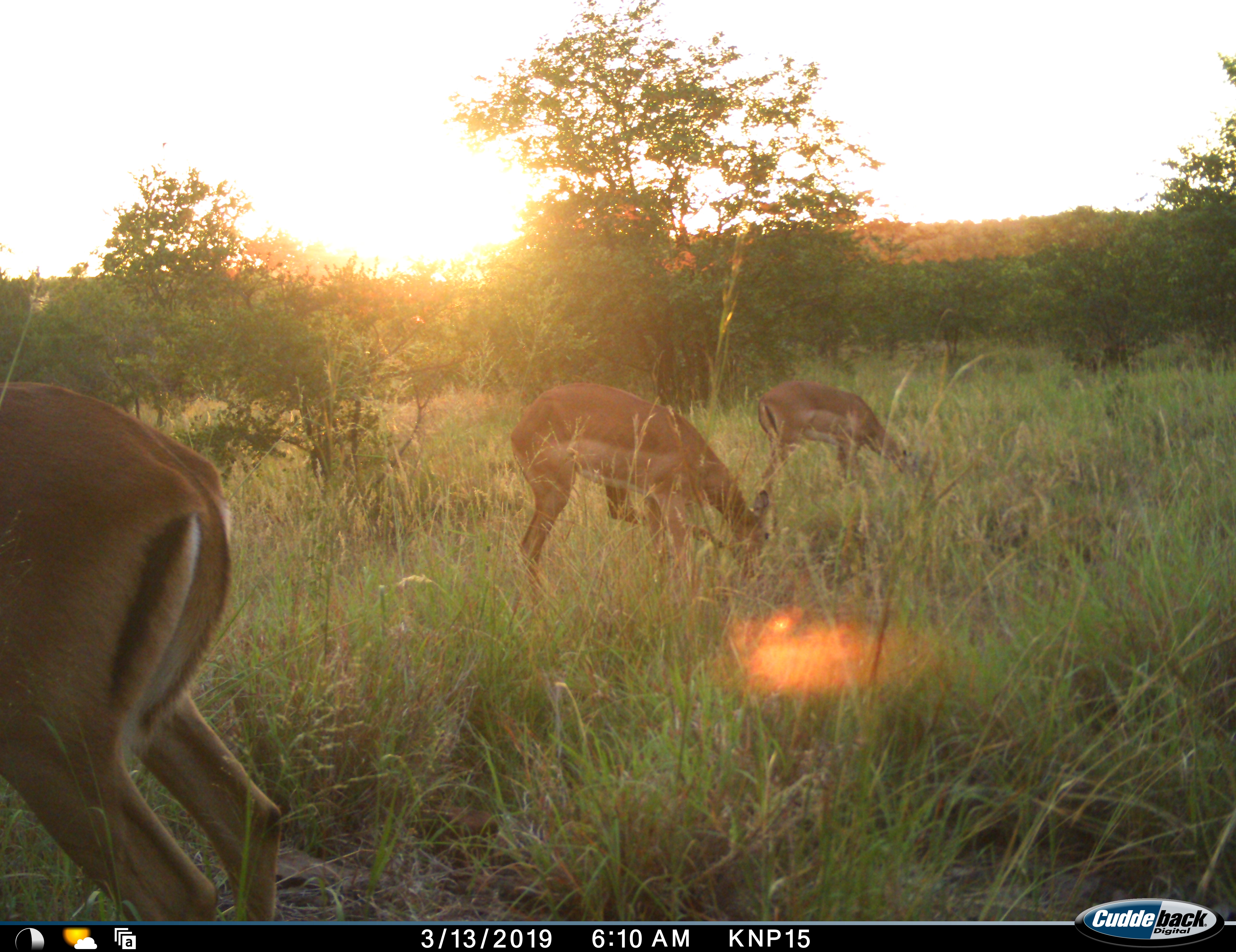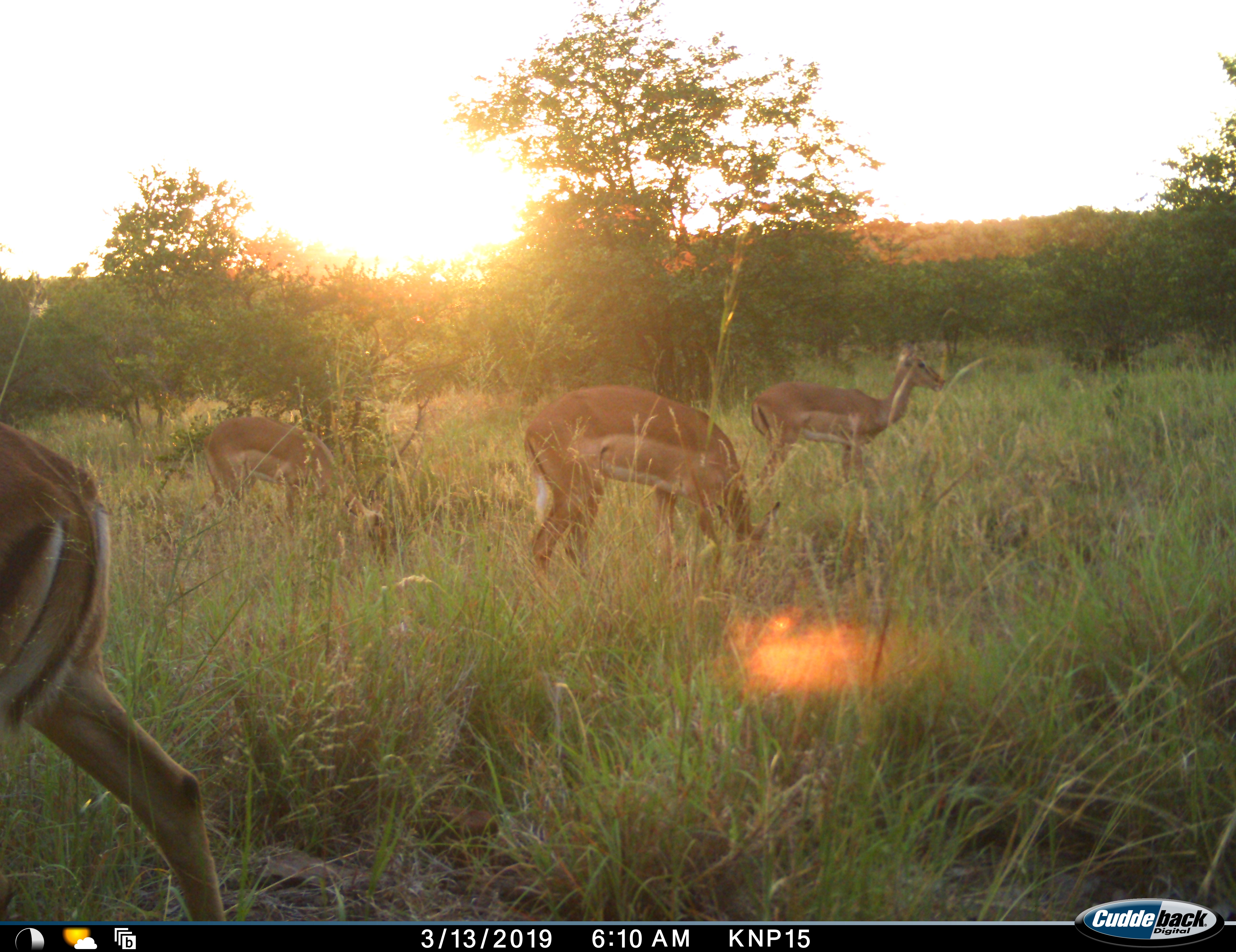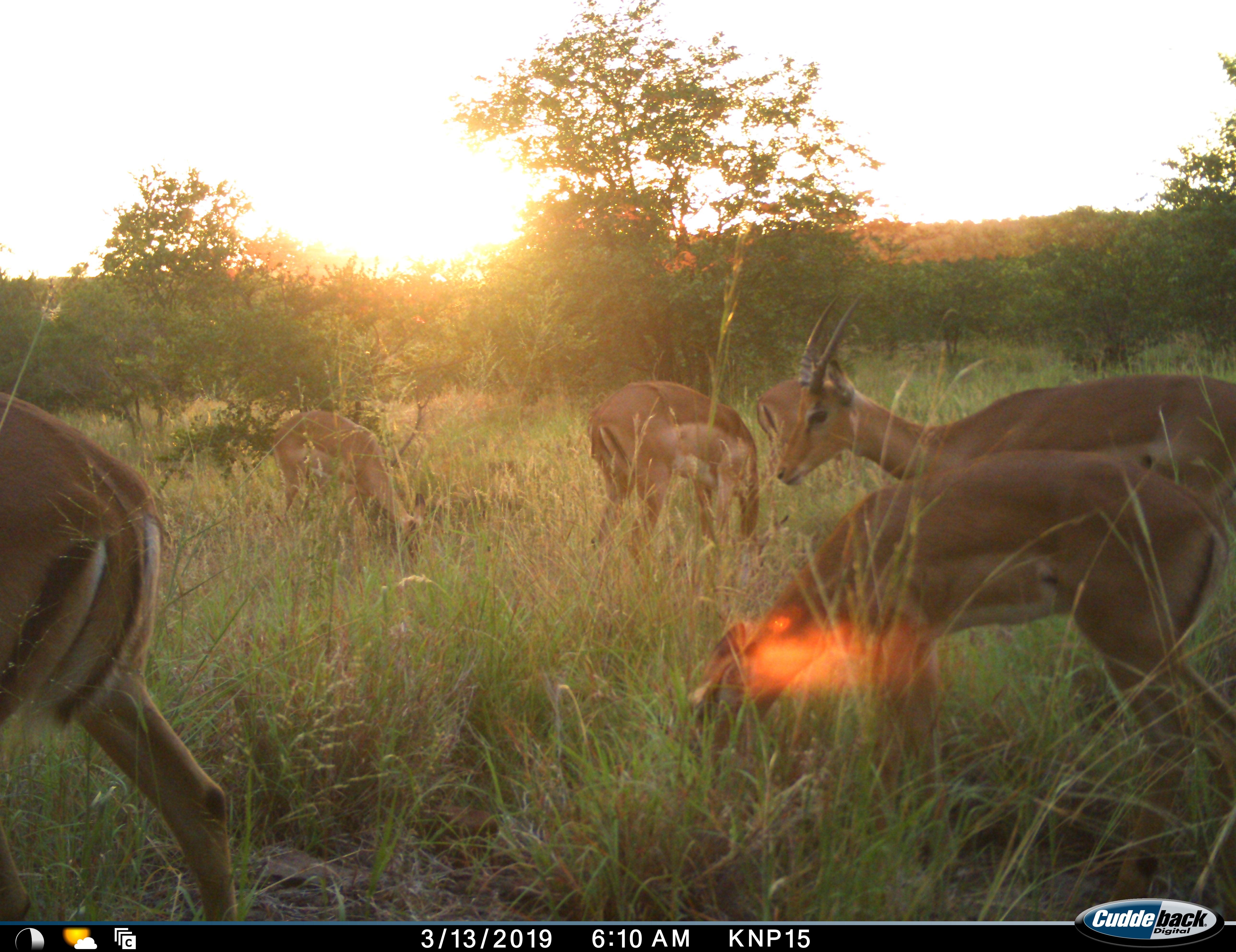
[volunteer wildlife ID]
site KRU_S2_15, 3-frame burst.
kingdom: Animalia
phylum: Chordata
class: Mammalia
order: Artiodactyla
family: Bovidae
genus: Aepyceros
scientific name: Aepyceros melampus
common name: impala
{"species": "impala (Aepyceros melampus)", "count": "6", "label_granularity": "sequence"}